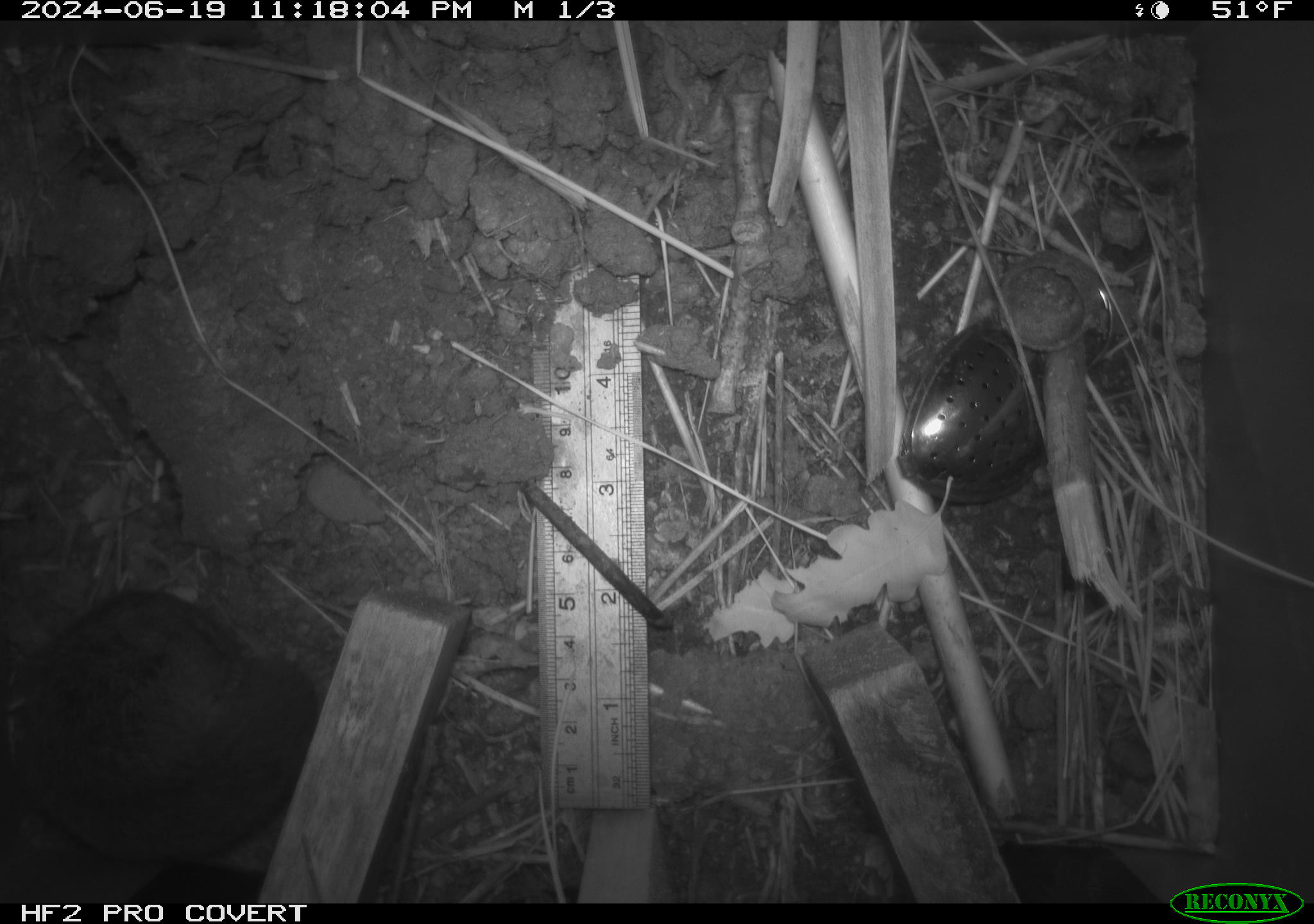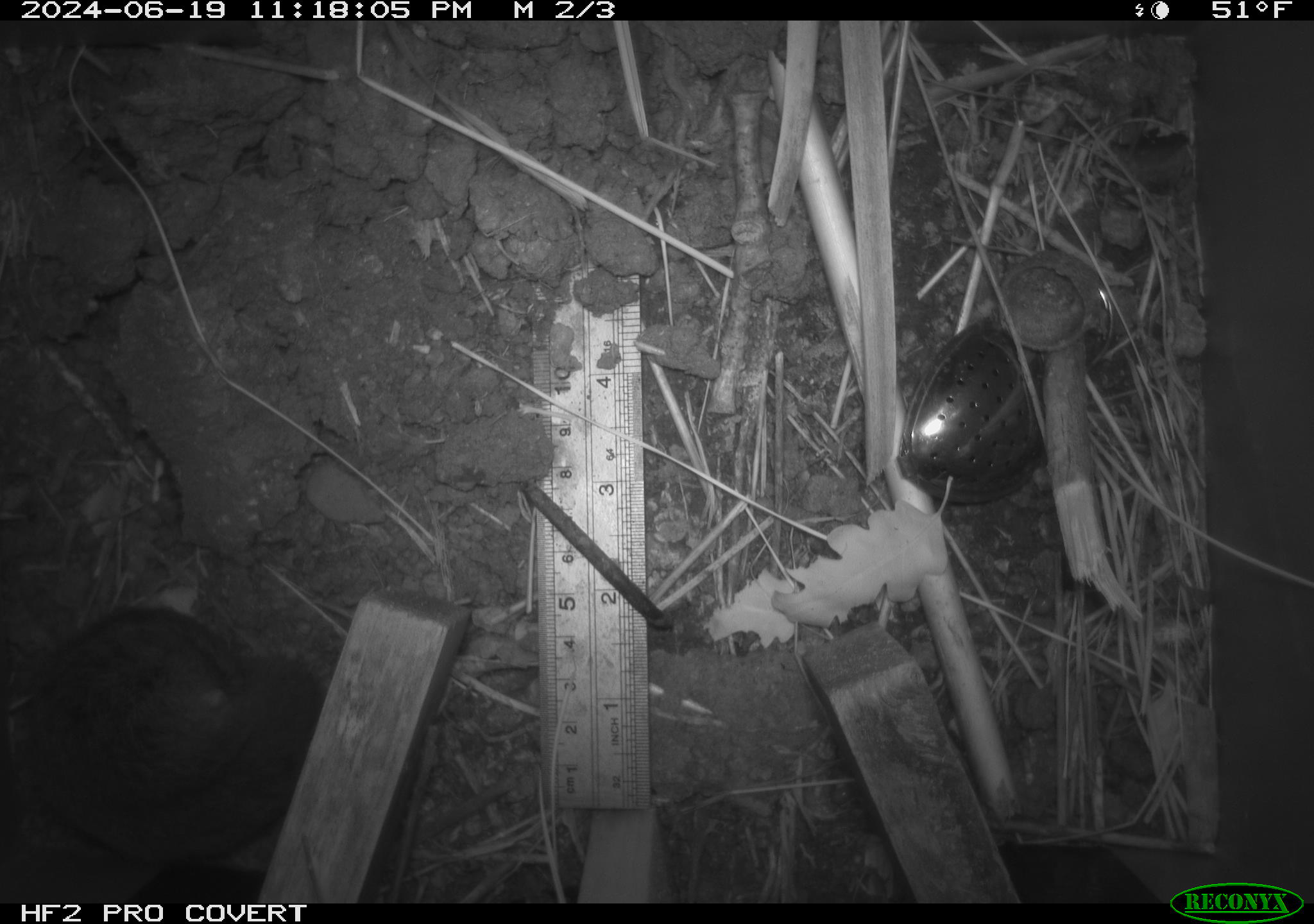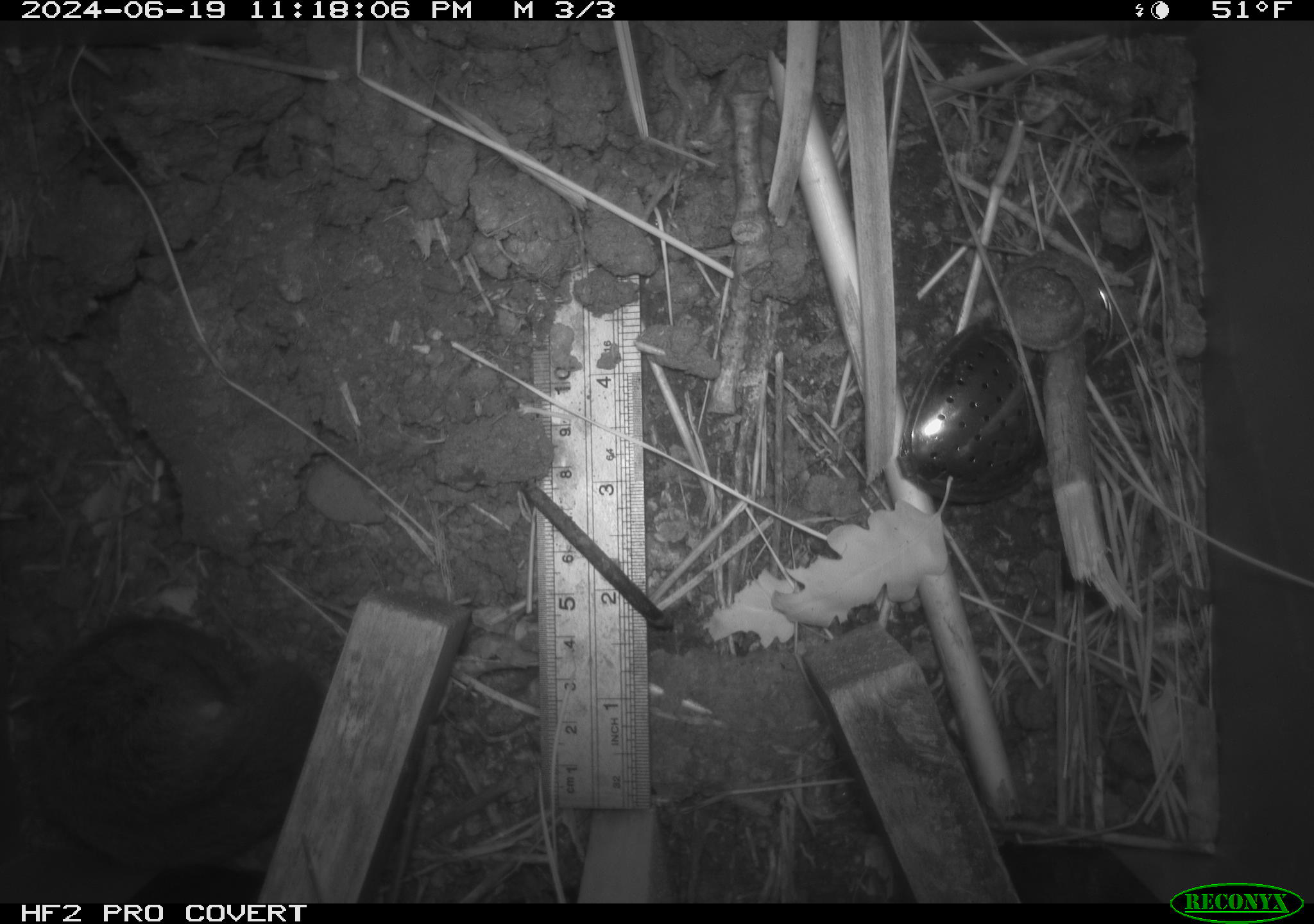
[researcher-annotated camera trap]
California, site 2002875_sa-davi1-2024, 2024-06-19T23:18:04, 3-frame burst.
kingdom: Animalia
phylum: Chordata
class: Mammalia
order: Rodentia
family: Cricetidae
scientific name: Arvicolinae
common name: voles, lemmings, and muskrats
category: arvicolinae subfamily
Arvicolinae subfamily (voles, lemmings, and muskrats) (Arvicolinae).